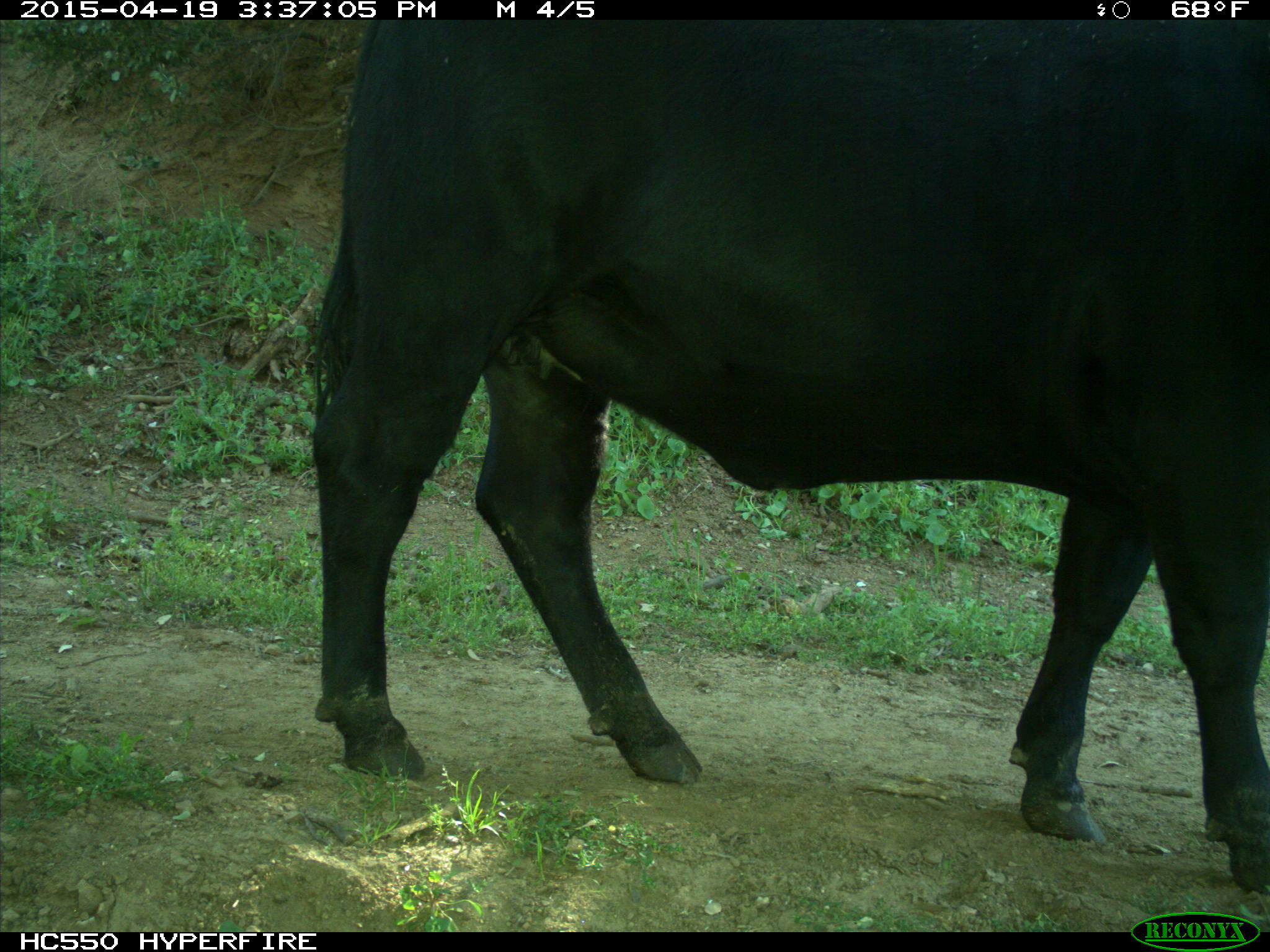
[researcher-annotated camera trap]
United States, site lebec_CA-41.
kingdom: Animalia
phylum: Chordata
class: Mammalia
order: Artiodactyla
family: Bovidae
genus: Bos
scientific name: Bos taurus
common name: domestic cow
Bos taurus (domestic cow).